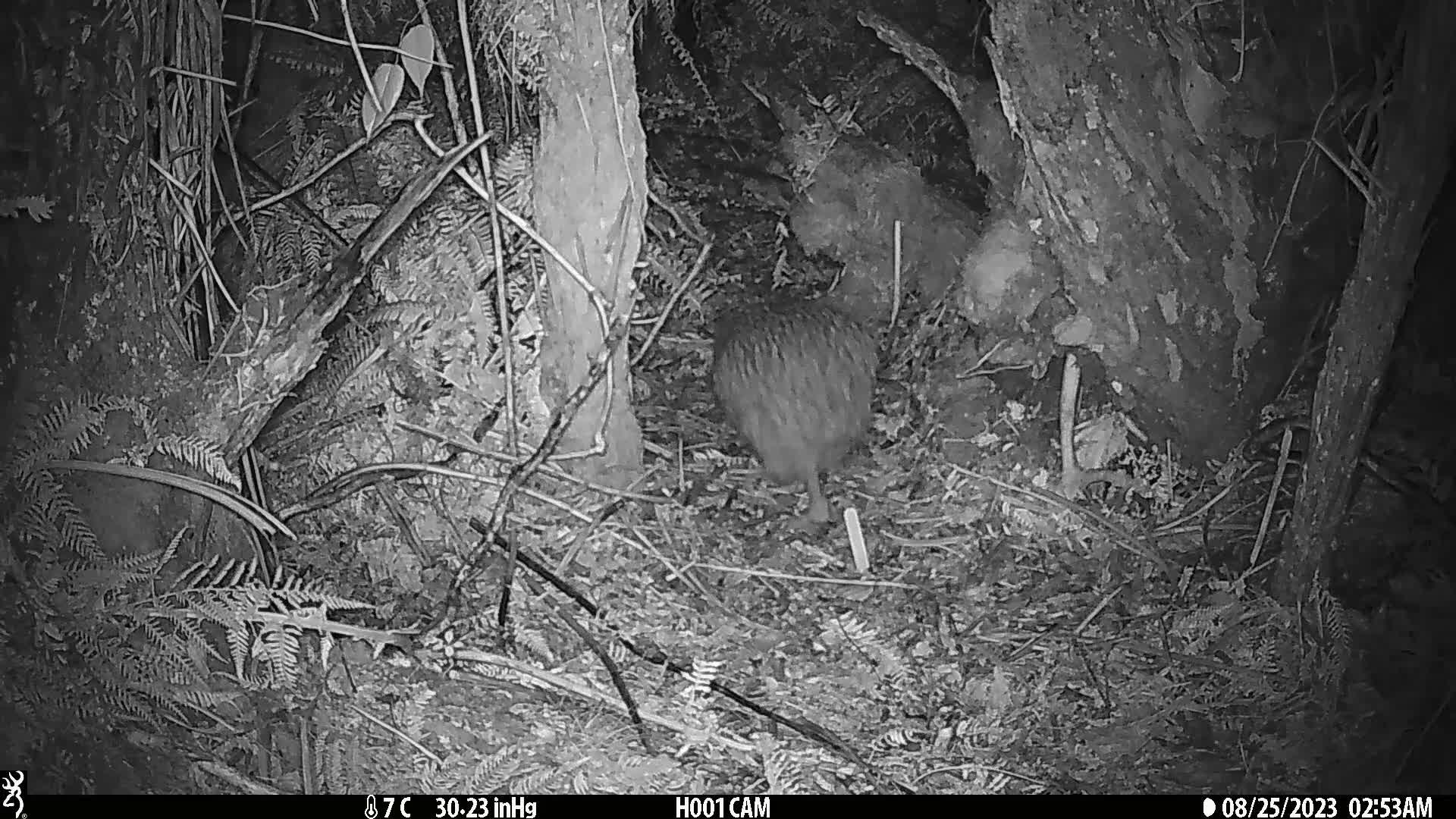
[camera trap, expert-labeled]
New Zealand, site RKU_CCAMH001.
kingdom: Animalia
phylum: Chordata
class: Aves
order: Apterygiformes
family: Apterygidae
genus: Apteryx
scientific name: Apteryx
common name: kiwi